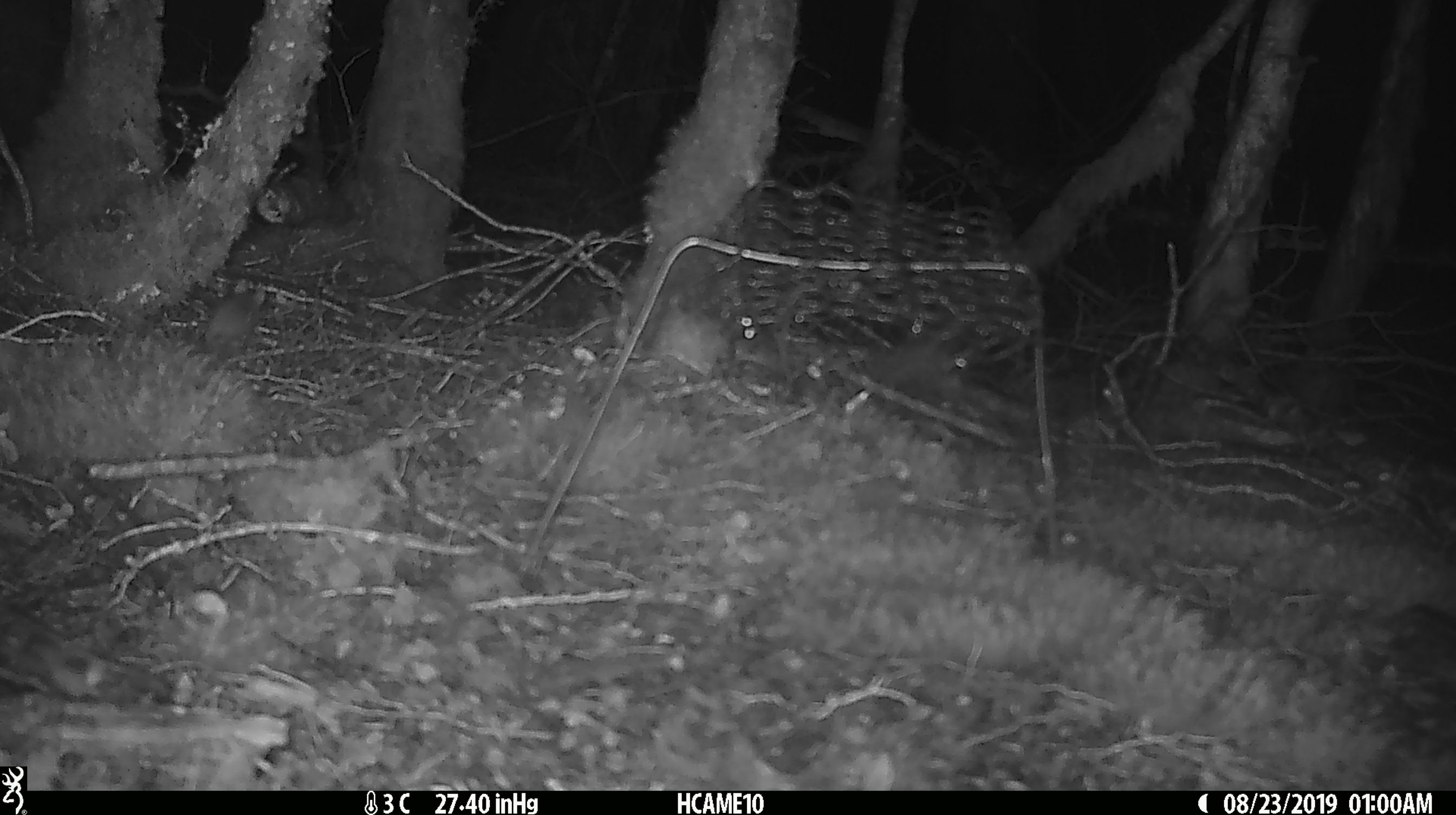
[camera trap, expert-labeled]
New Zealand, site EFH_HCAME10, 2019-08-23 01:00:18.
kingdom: Animalia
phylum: Chordata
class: Mammalia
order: Rodentia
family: Muridae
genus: Mus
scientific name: Mus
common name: mouse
Mouse (Mus).